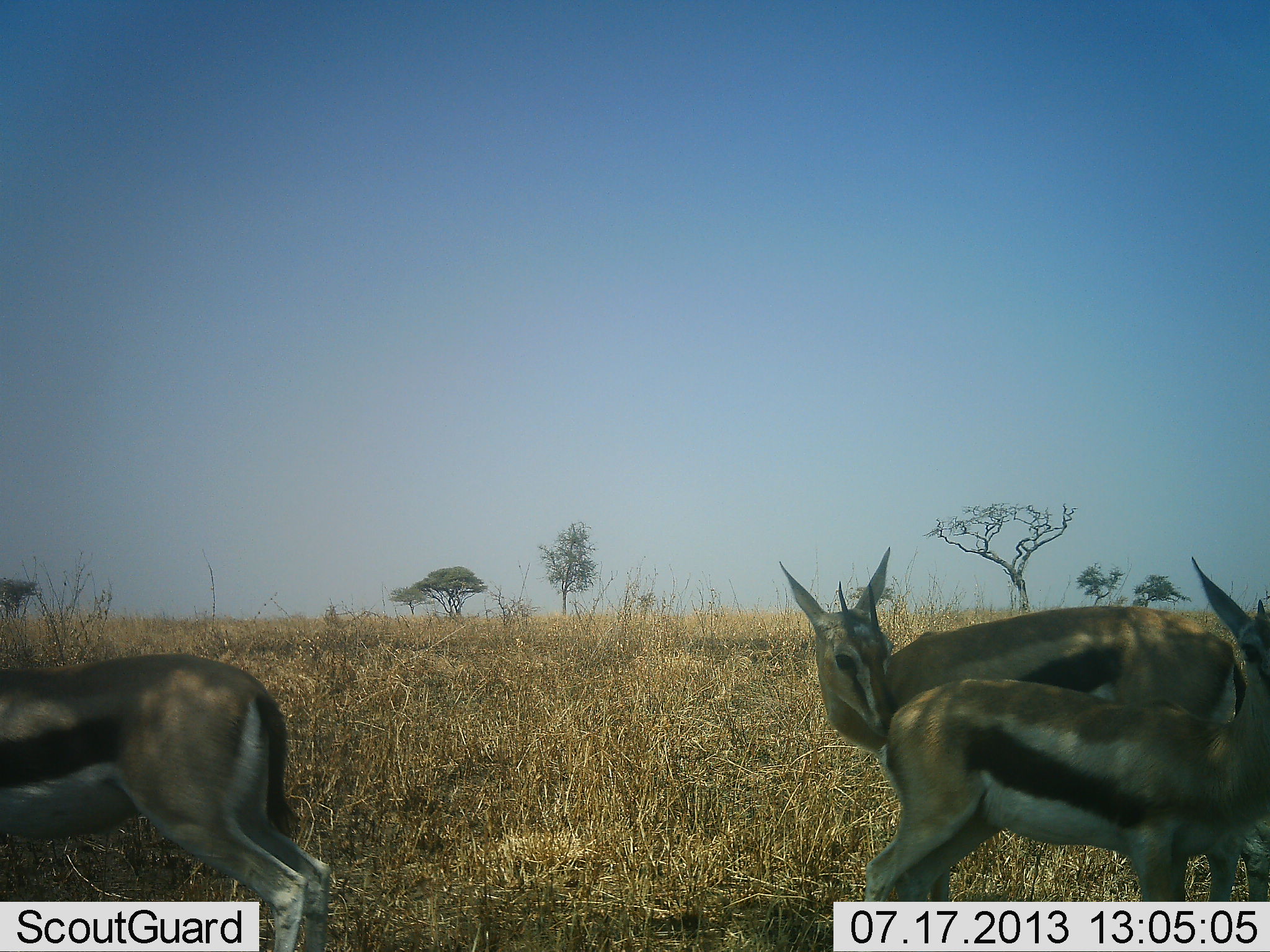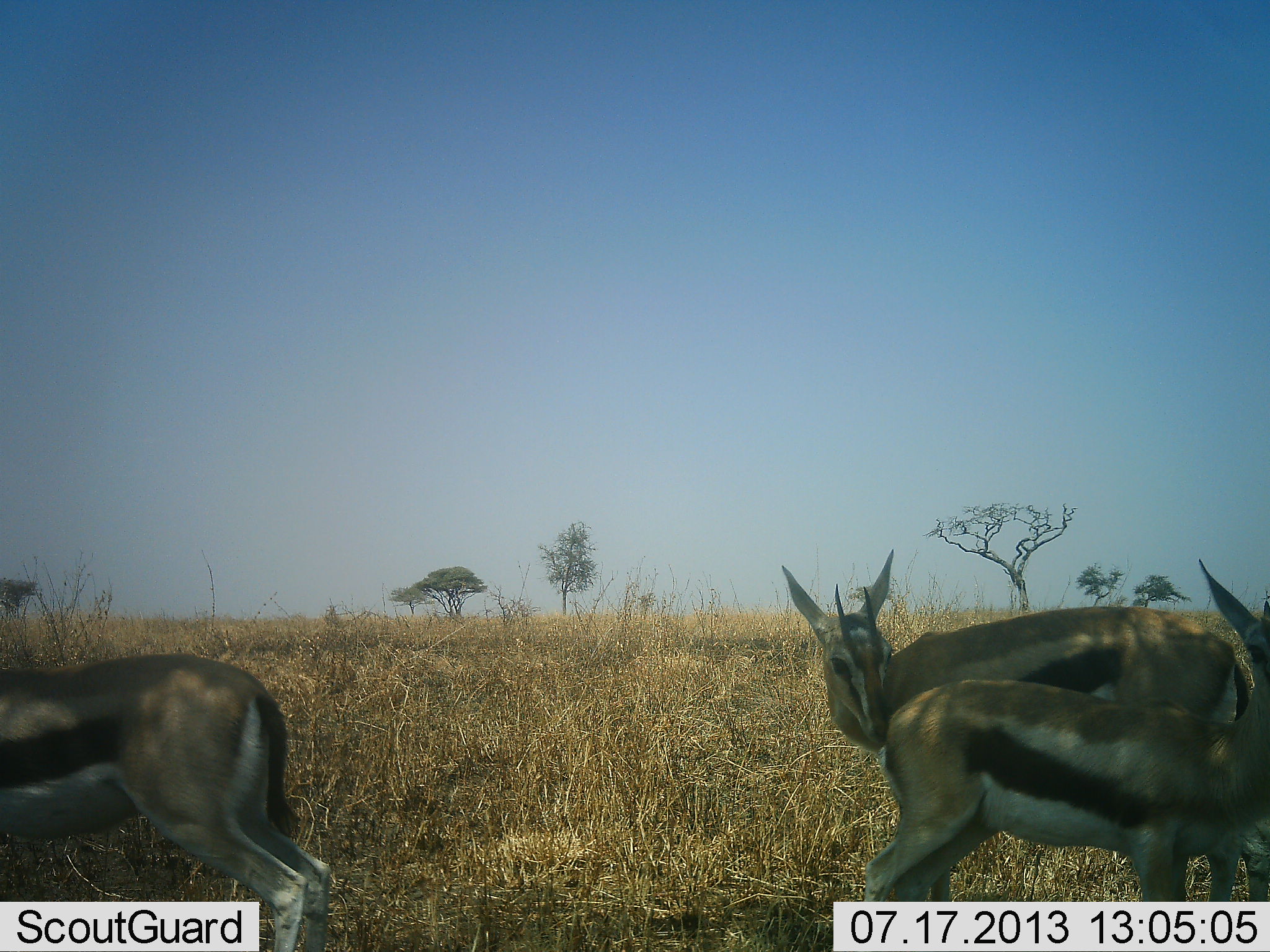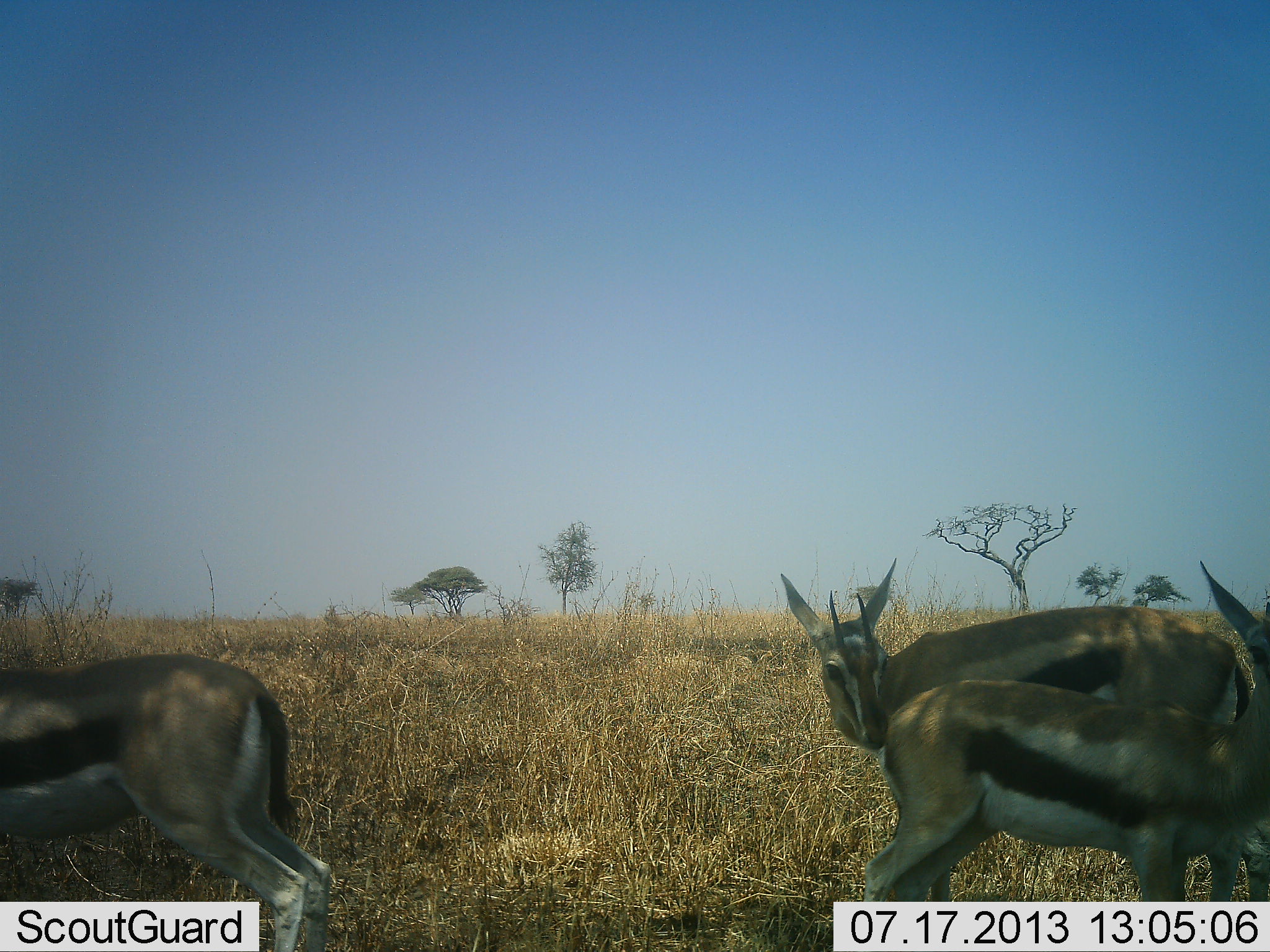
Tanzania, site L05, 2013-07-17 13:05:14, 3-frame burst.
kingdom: Animalia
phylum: Chordata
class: Mammalia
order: Artiodactyla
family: Bovidae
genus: Eudorcas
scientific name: Eudorcas thomsonii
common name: thomson's gazelle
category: gazellethomsons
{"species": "gazellethomsons (thomson's gazelle) (Eudorcas thomsonii)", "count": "3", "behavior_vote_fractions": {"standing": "76%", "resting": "3%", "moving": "15%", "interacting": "44%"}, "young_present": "6%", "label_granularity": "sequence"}